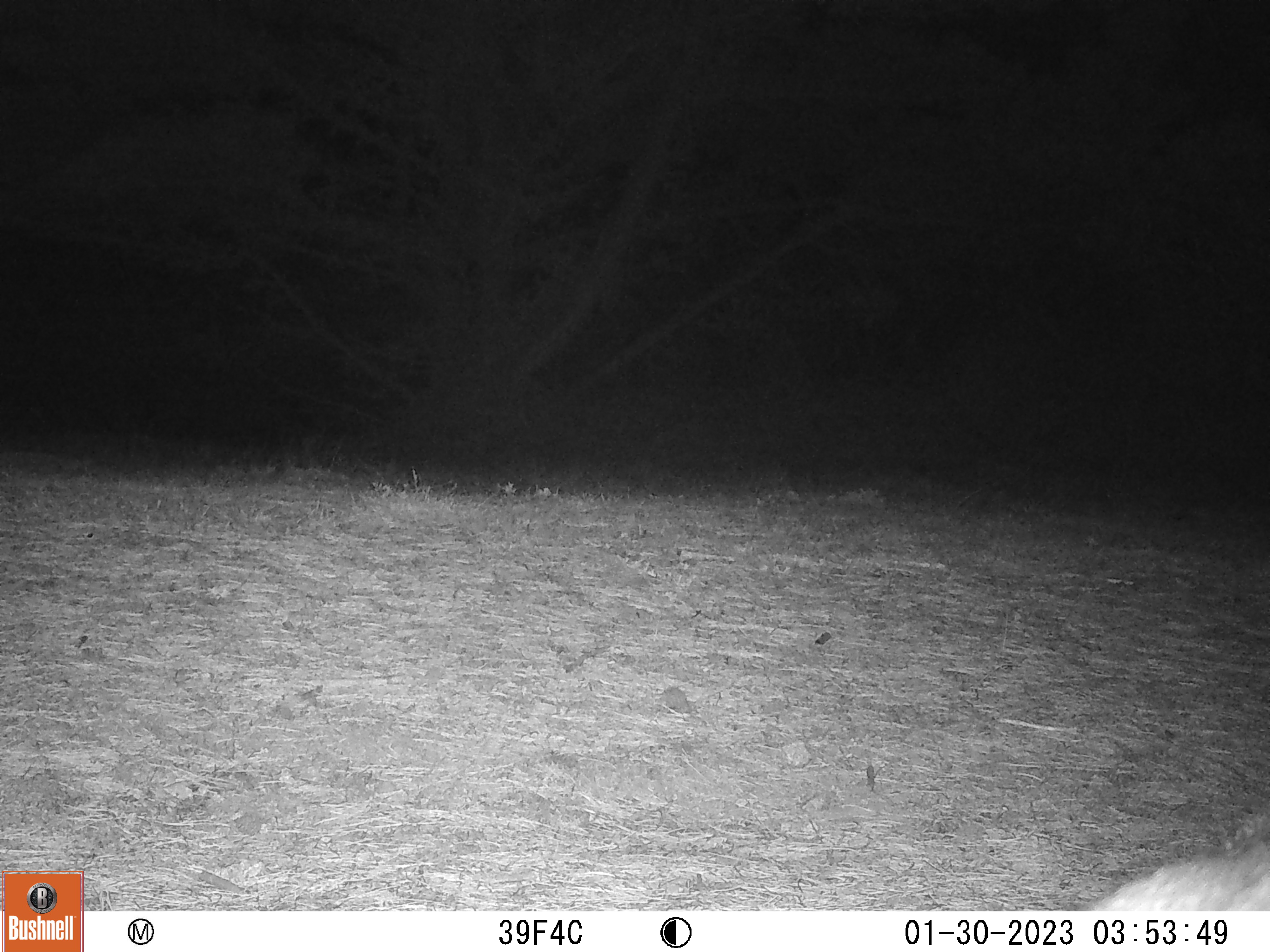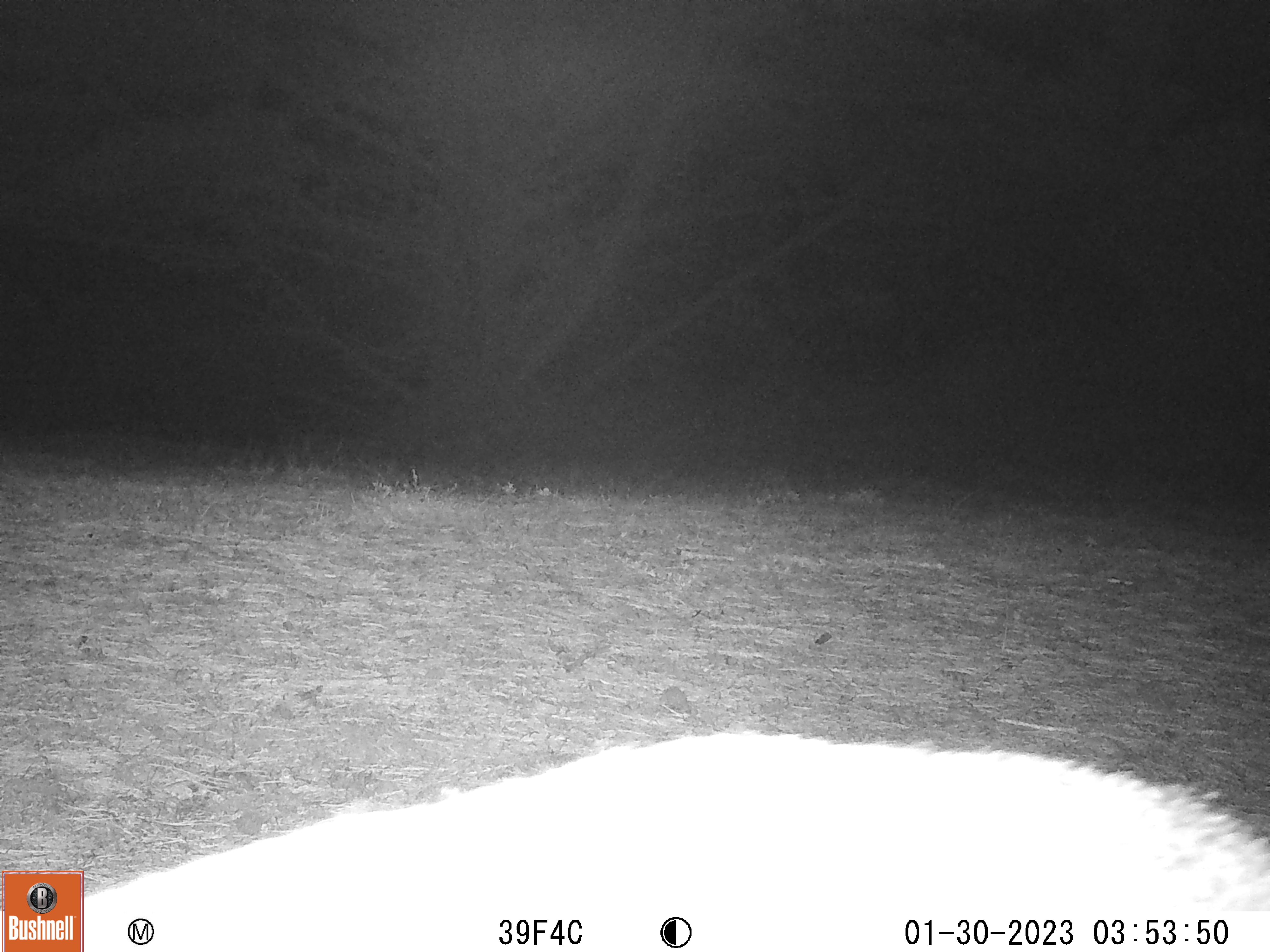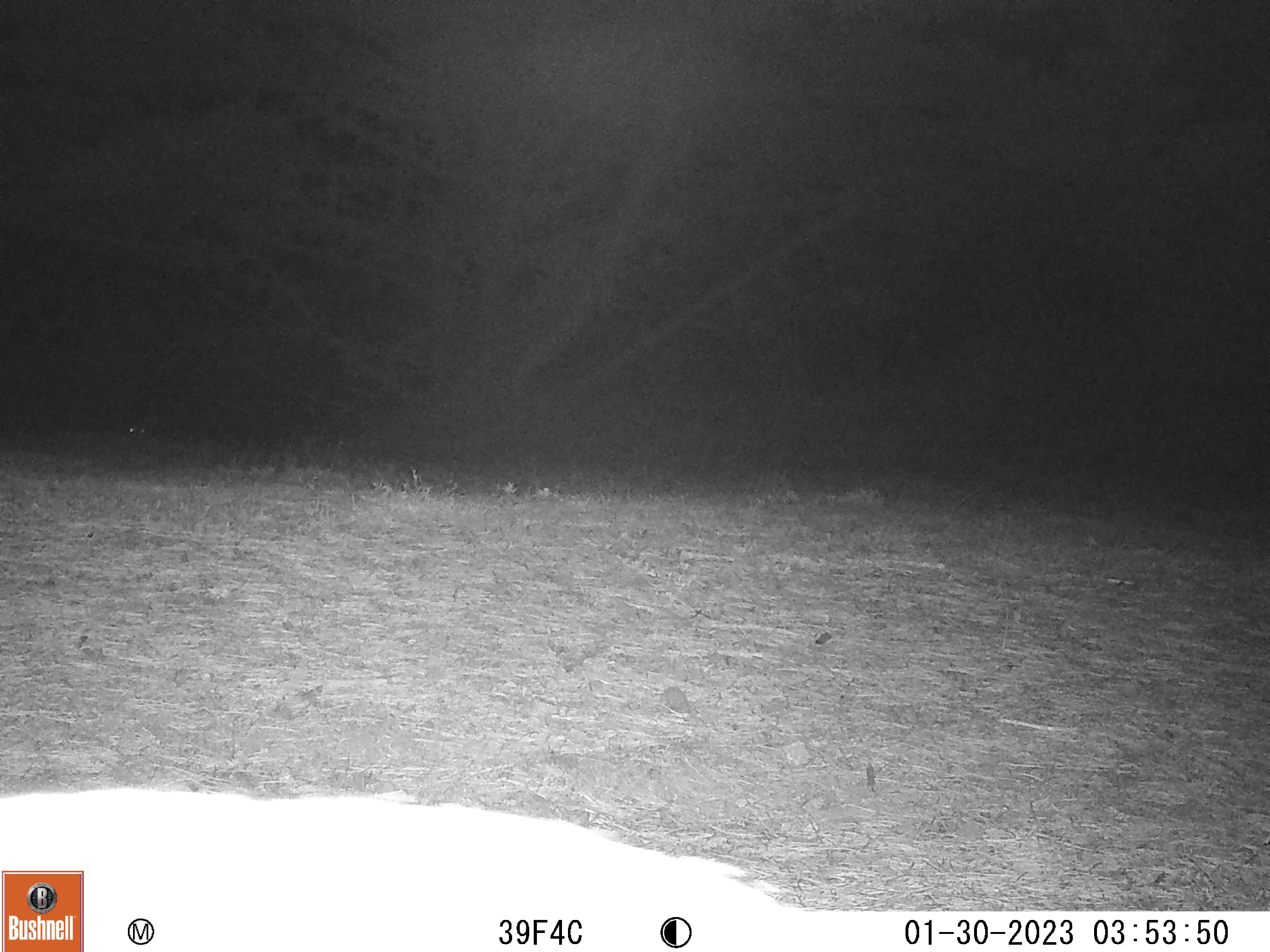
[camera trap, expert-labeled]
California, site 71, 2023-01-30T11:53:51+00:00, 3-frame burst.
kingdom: Animalia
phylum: Chordata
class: Mammalia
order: Artiodactyla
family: Cervidae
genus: Odocoileus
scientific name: Odocoileus hemionus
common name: mule deer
Mule deer (Odocoileus hemionus).